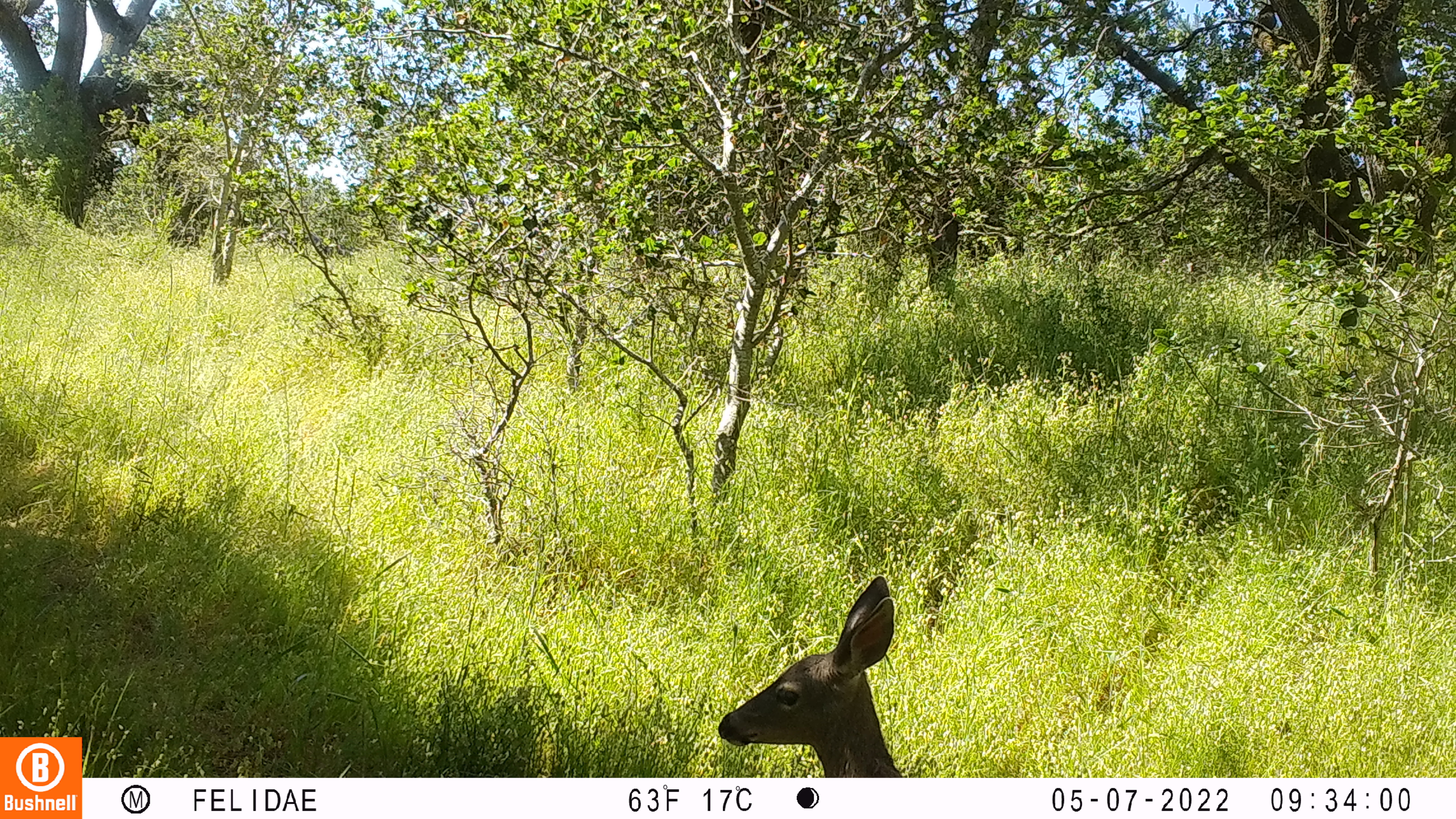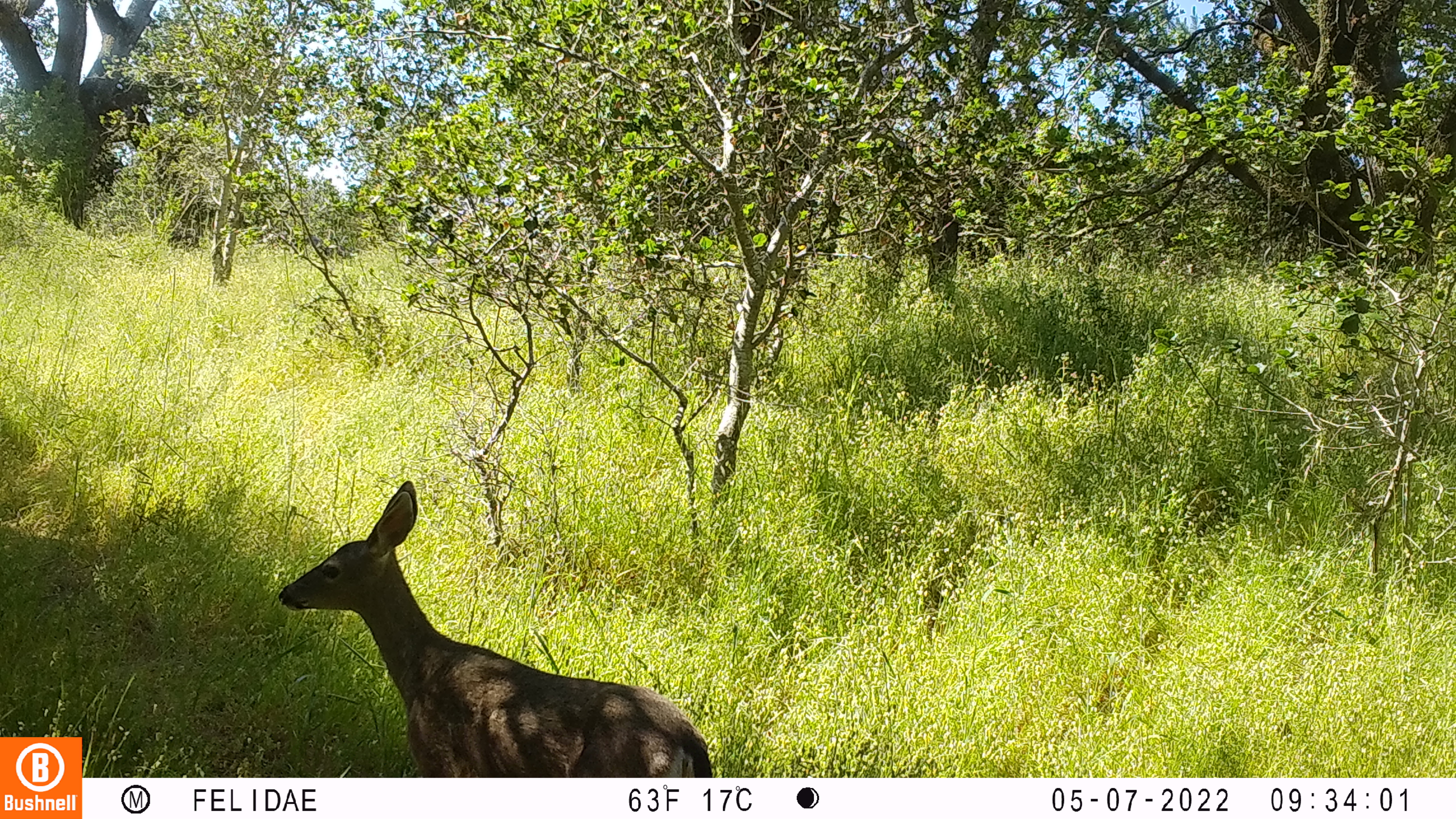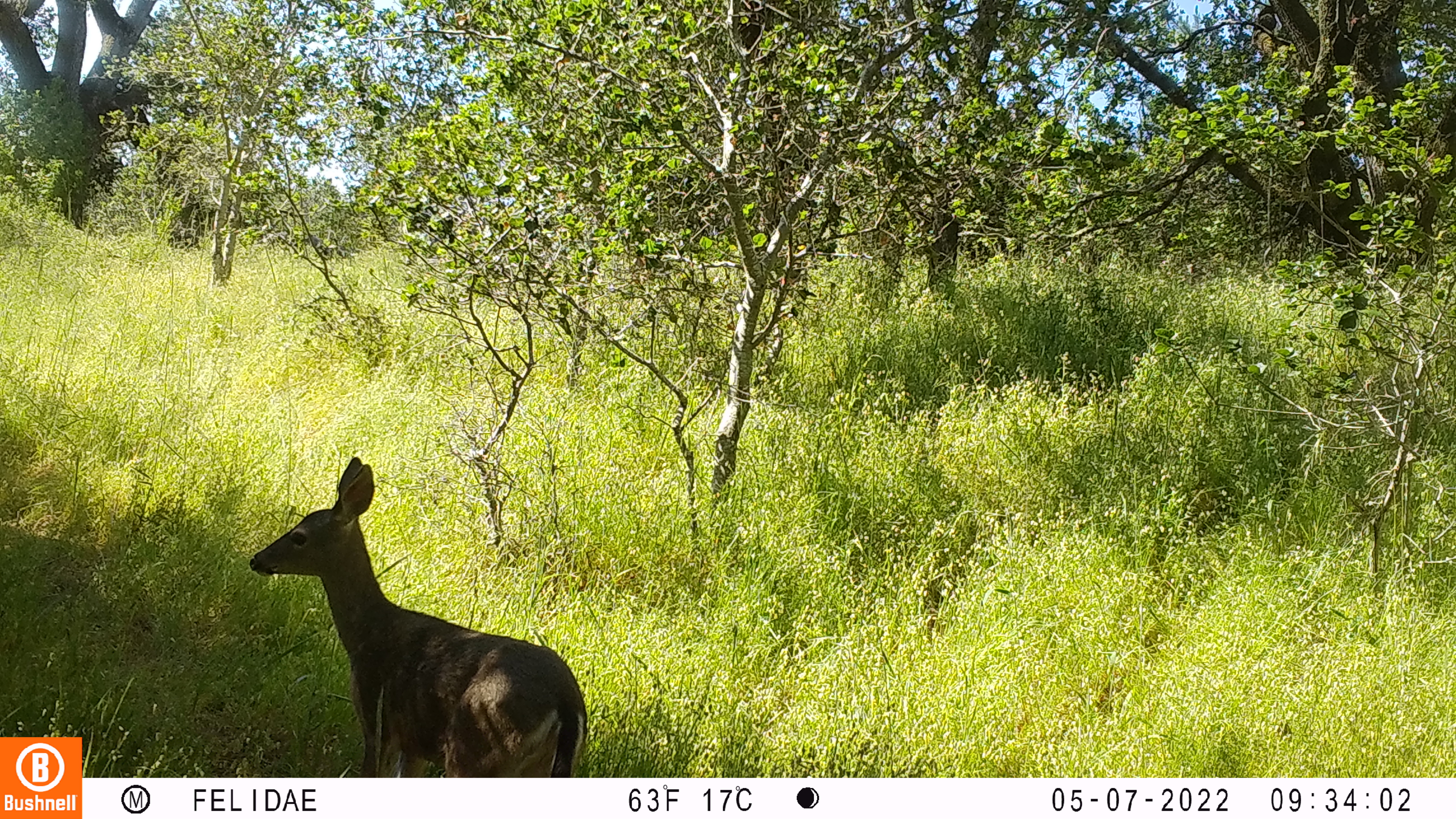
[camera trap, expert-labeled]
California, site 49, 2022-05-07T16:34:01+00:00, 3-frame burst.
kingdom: Animalia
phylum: Chordata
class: Mammalia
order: Artiodactyla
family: Cervidae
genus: Odocoileus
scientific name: Odocoileus hemionus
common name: mule deer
Mule deer (Odocoileus hemionus).